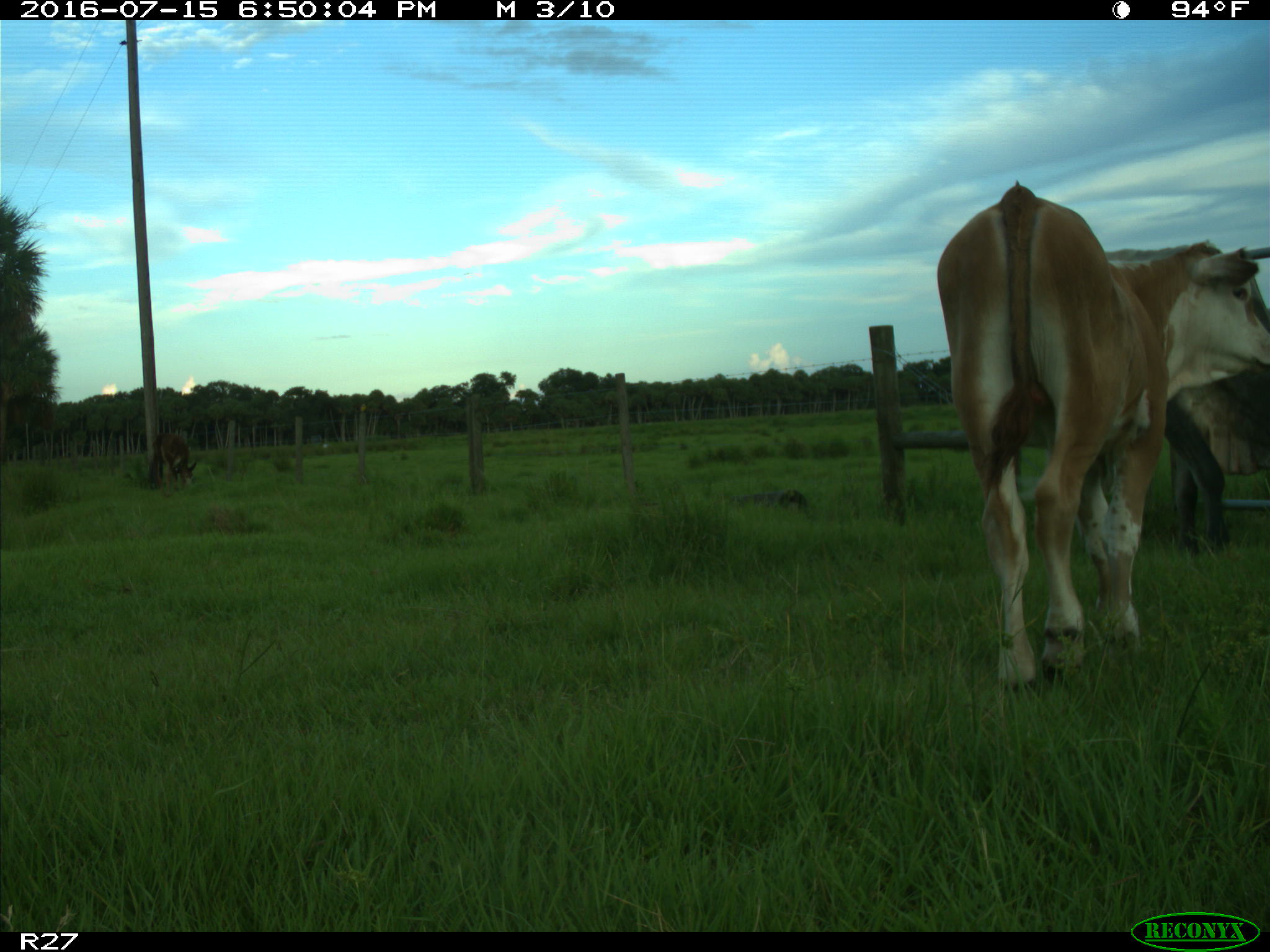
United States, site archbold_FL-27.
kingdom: Animalia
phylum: Chordata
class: Mammalia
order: Artiodactyla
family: Bovidae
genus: Bos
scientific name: Bos taurus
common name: domestic cow